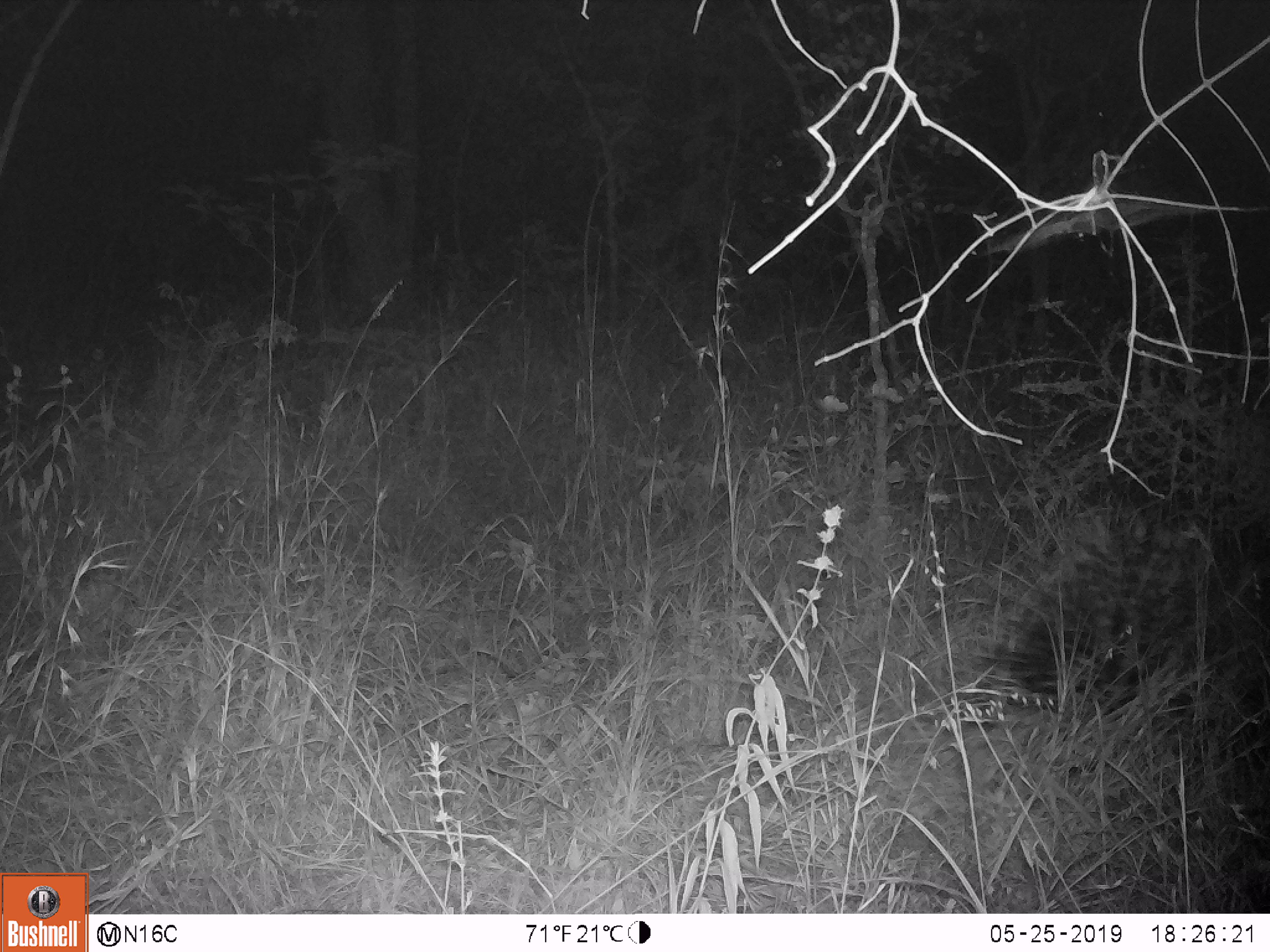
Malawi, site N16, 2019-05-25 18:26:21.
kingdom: Animalia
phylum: Chordata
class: Mammalia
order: Rodentia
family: Hystricidae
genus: Hystrix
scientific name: Hystrix africaeaustralis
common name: cape porcupine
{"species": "cape porcupine (Hystrix africaeaustralis)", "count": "1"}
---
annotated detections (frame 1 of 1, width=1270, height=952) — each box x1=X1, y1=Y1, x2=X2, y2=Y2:
cape porcupine: x1=957, y1=505, x2=1264, y2=706